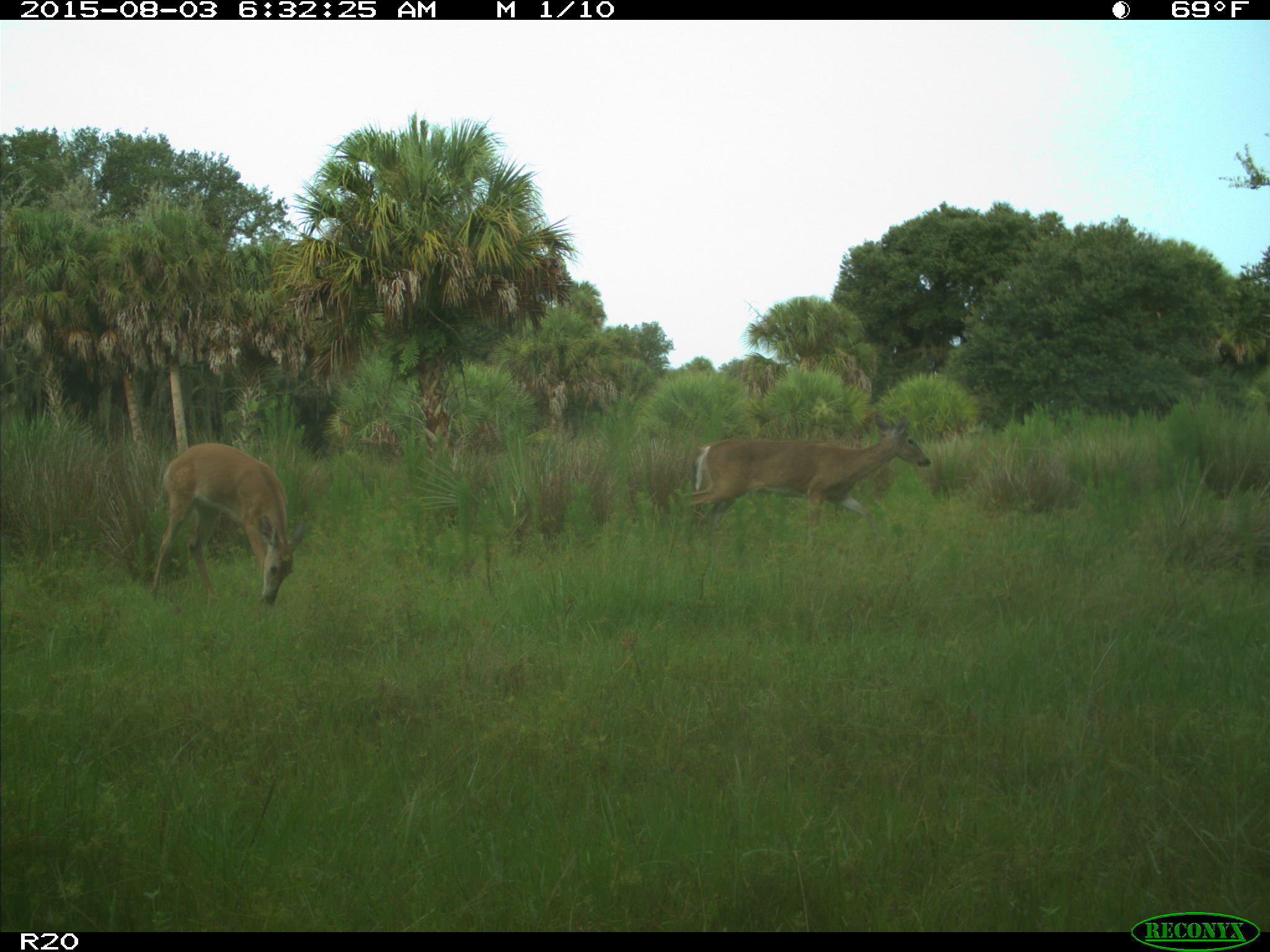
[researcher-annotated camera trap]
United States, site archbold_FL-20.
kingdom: Animalia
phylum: Chordata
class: Mammalia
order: Artiodactyla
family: Cervidae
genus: Odocoileus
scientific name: Odocoileus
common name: deer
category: unidentified deer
Unidentified deer (deer) (Odocoileus).